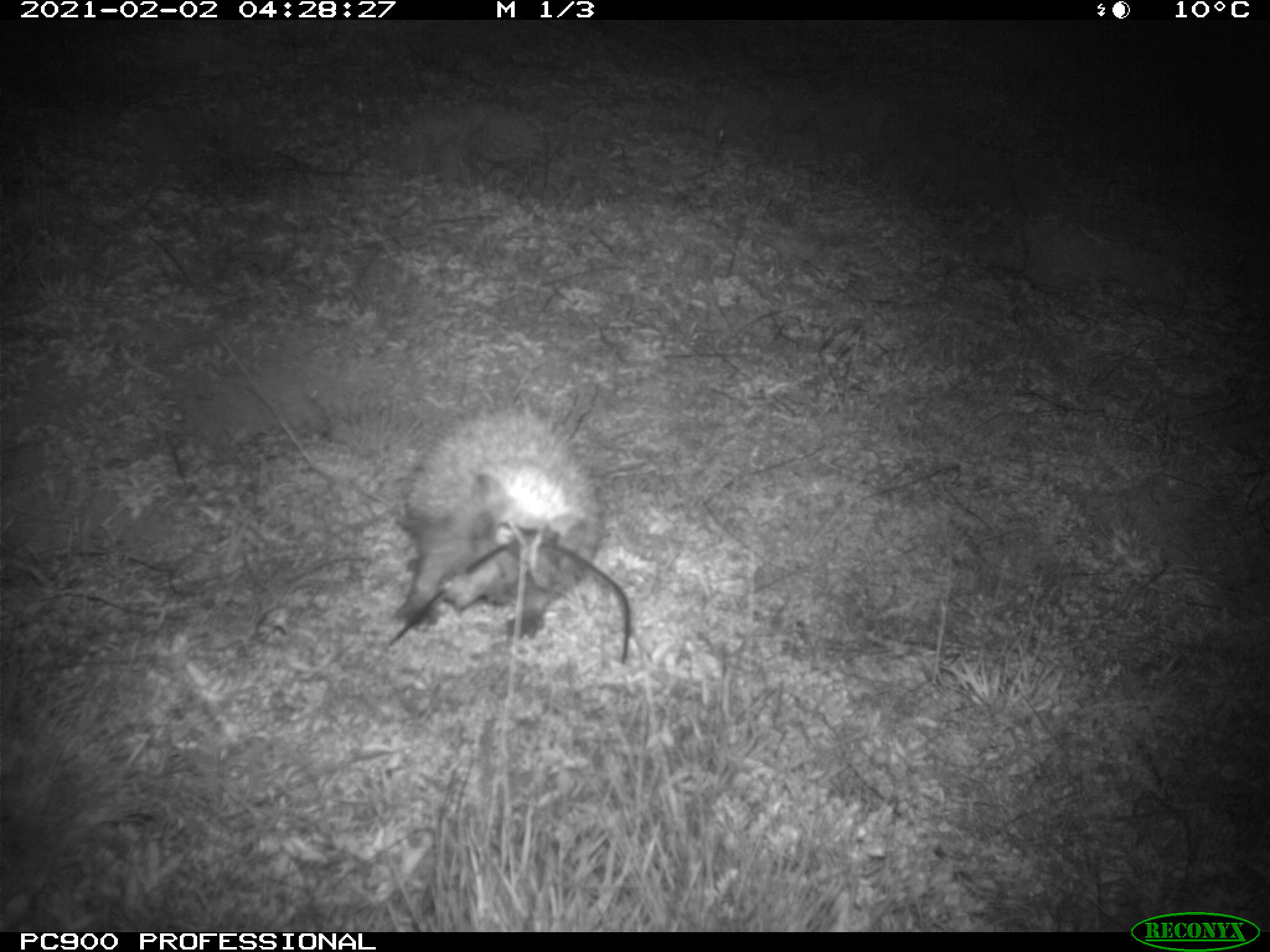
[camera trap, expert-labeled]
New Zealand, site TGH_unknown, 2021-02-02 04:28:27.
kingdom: Animalia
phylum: Chordata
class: Mammalia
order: Eulipotyphla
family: Erinaceidae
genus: Erinaceus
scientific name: Erinaceus europaeus europaeus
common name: european hedgehog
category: hedgehog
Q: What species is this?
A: Hedgehog (european hedgehog) (Erinaceus europaeus europaeus).